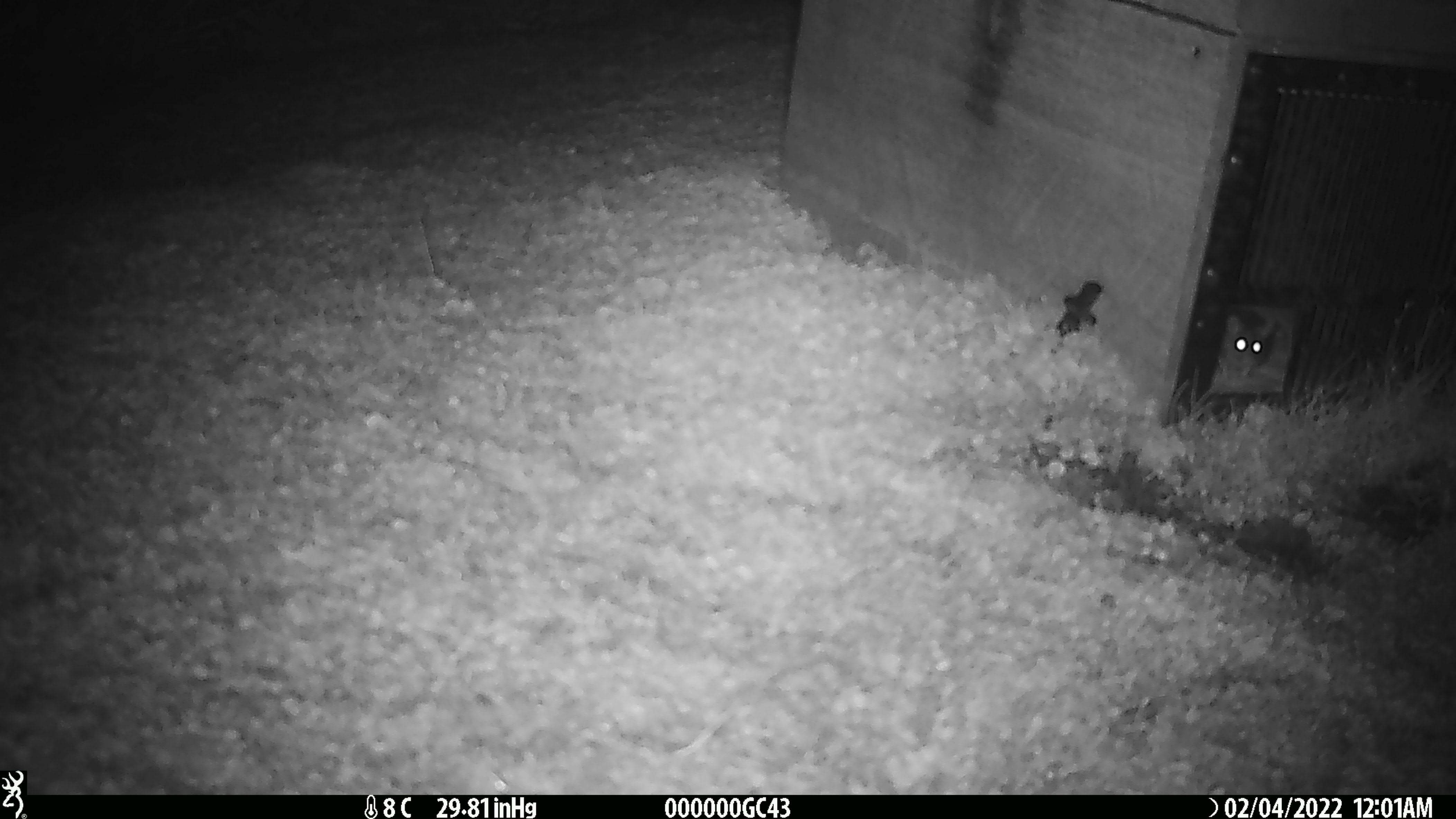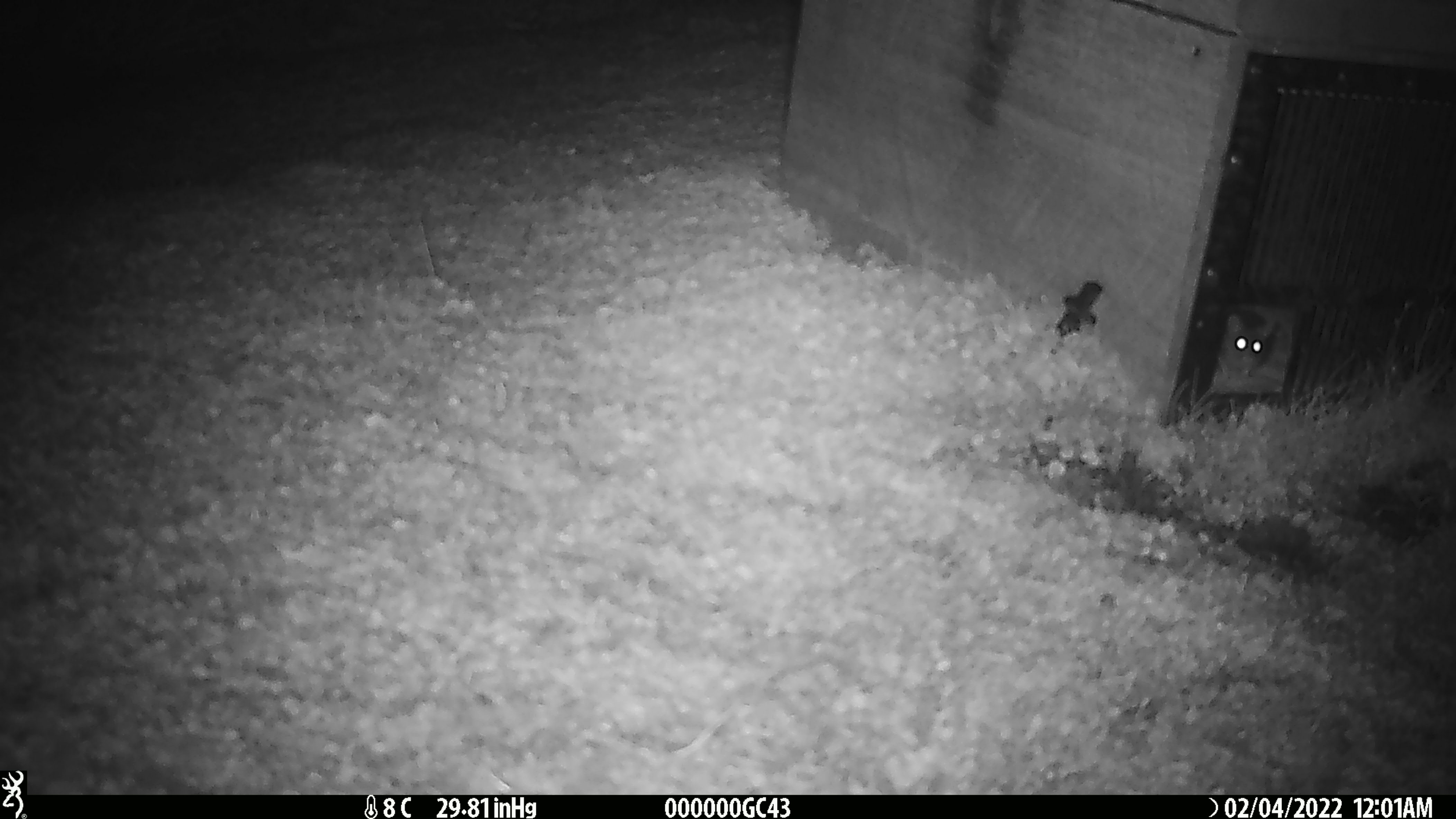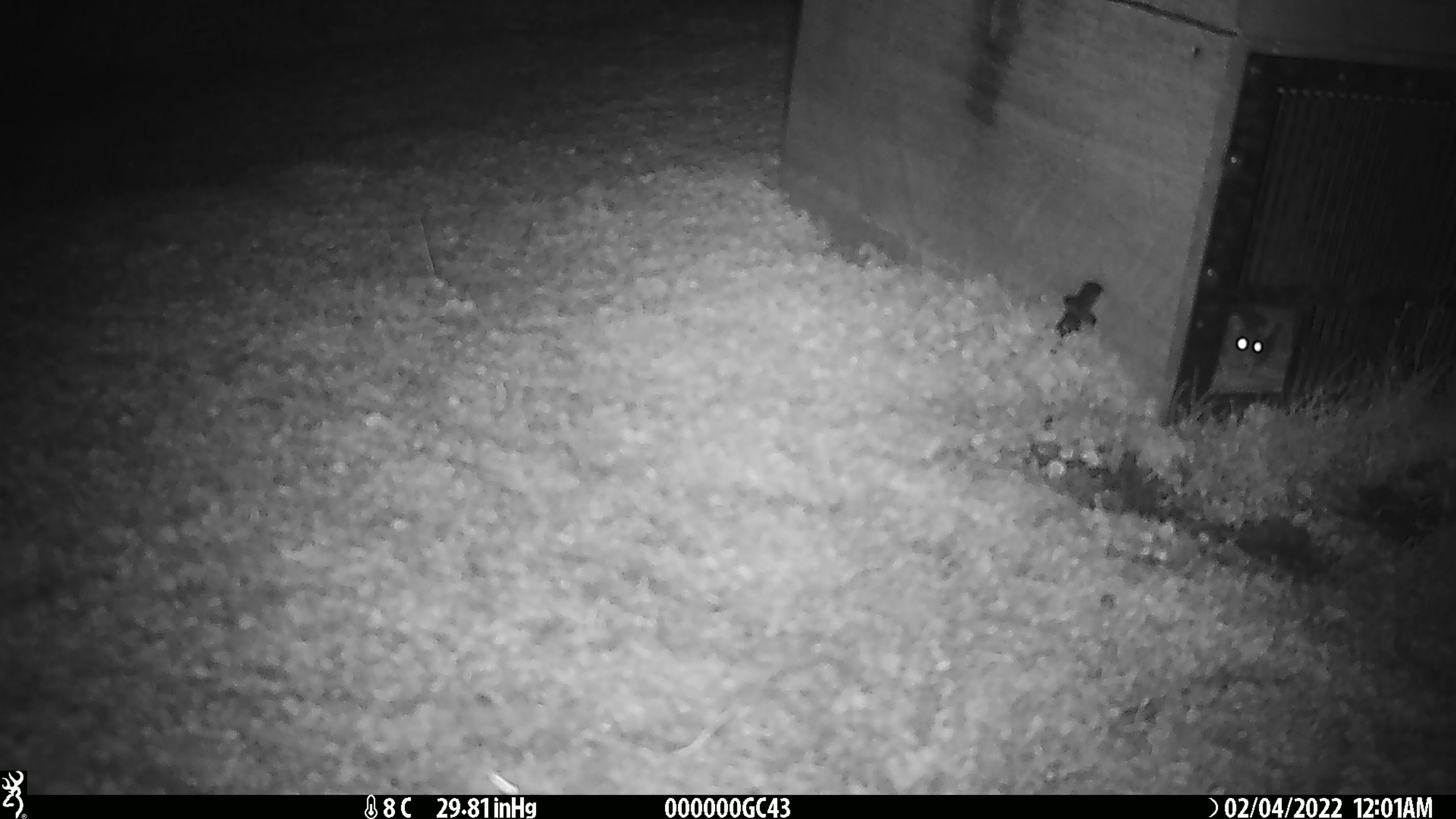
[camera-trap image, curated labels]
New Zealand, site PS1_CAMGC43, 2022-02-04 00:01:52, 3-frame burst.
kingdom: Animalia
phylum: Chordata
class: Mammalia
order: Rodentia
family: Muridae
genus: Mus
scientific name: Mus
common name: mouse